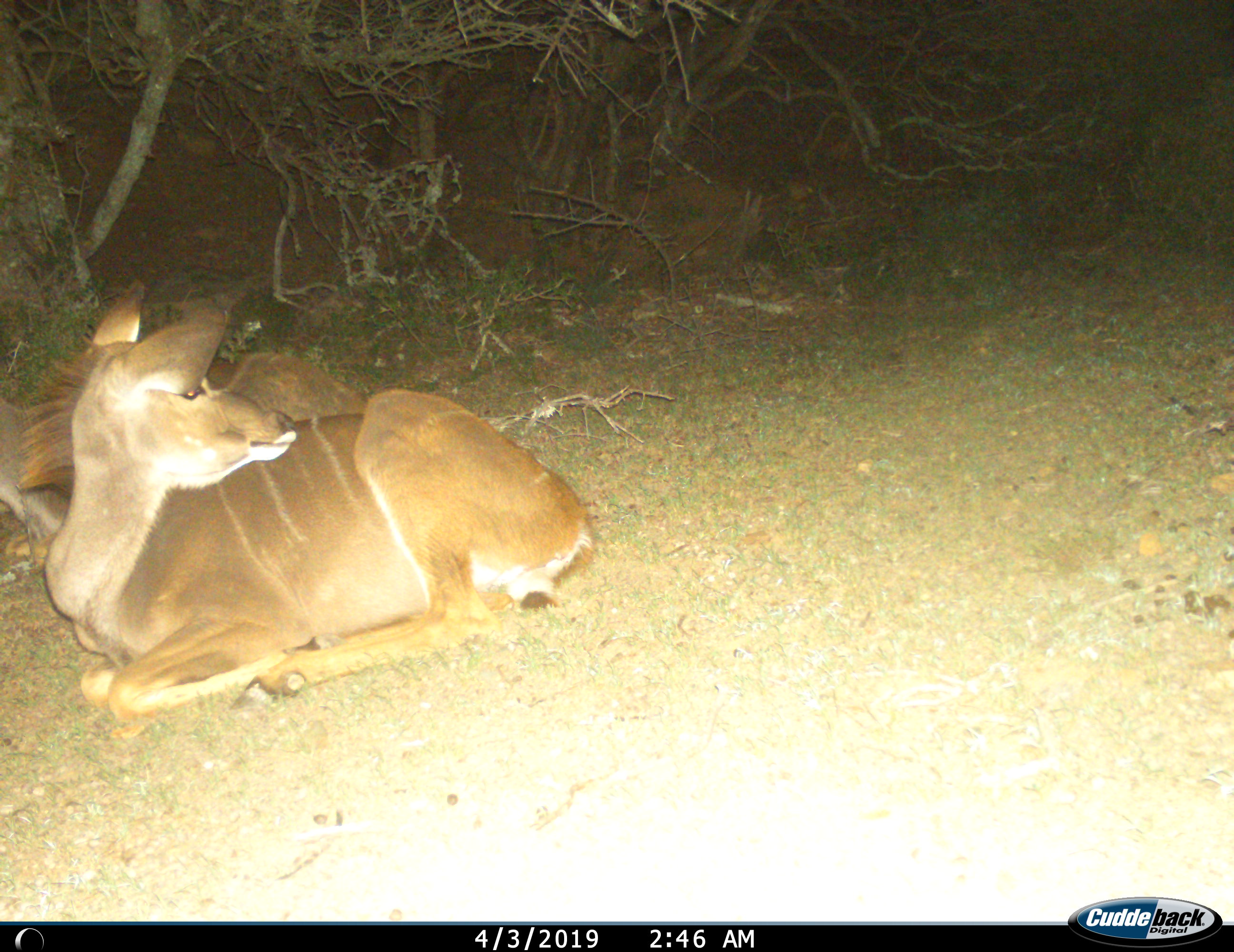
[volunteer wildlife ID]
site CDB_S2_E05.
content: unidentified animal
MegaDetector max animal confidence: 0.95